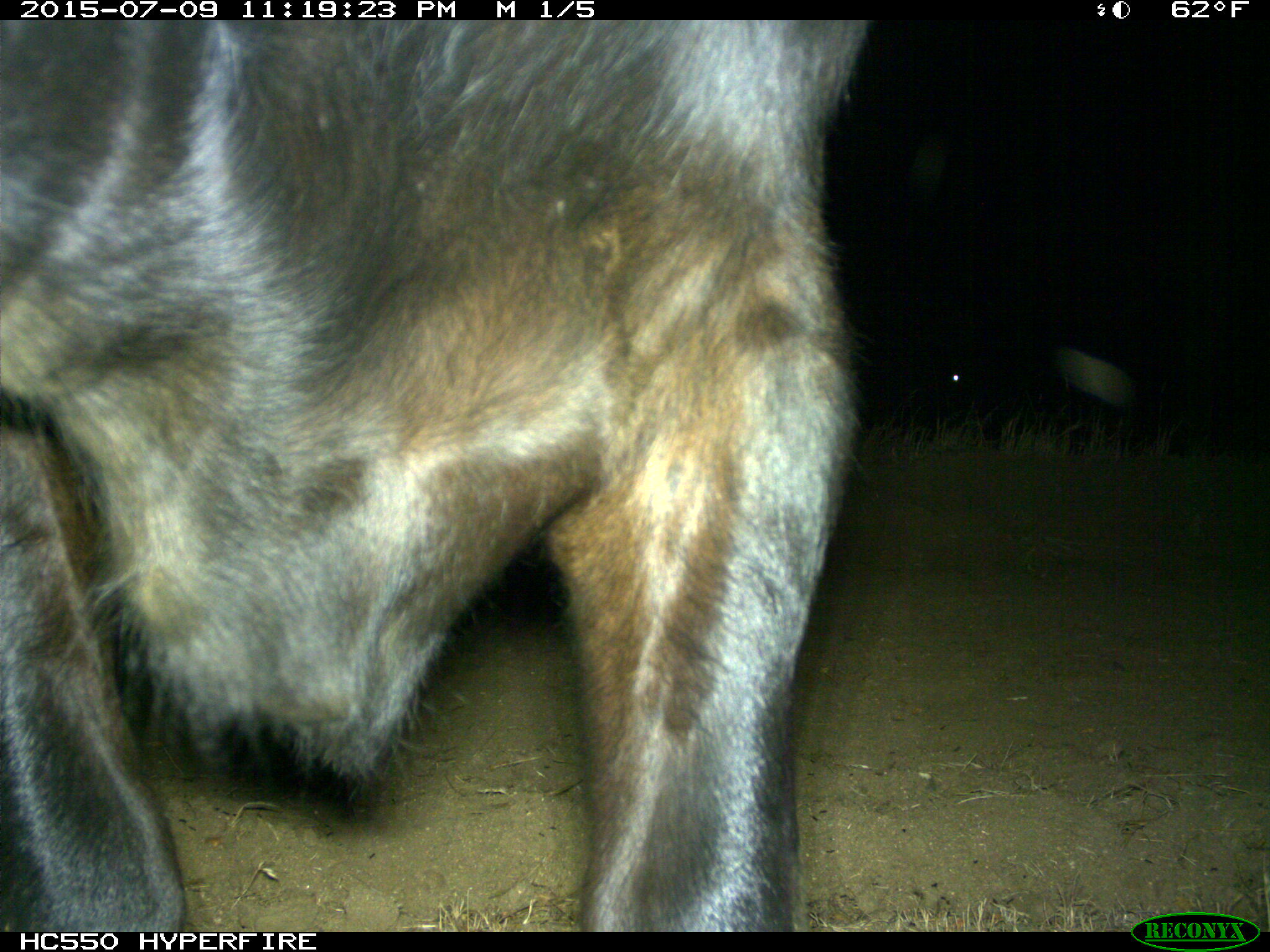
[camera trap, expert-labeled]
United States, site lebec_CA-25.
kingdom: Animalia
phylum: Chordata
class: Mammalia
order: Artiodactyla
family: Bovidae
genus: Bos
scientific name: Bos taurus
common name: domestic cow